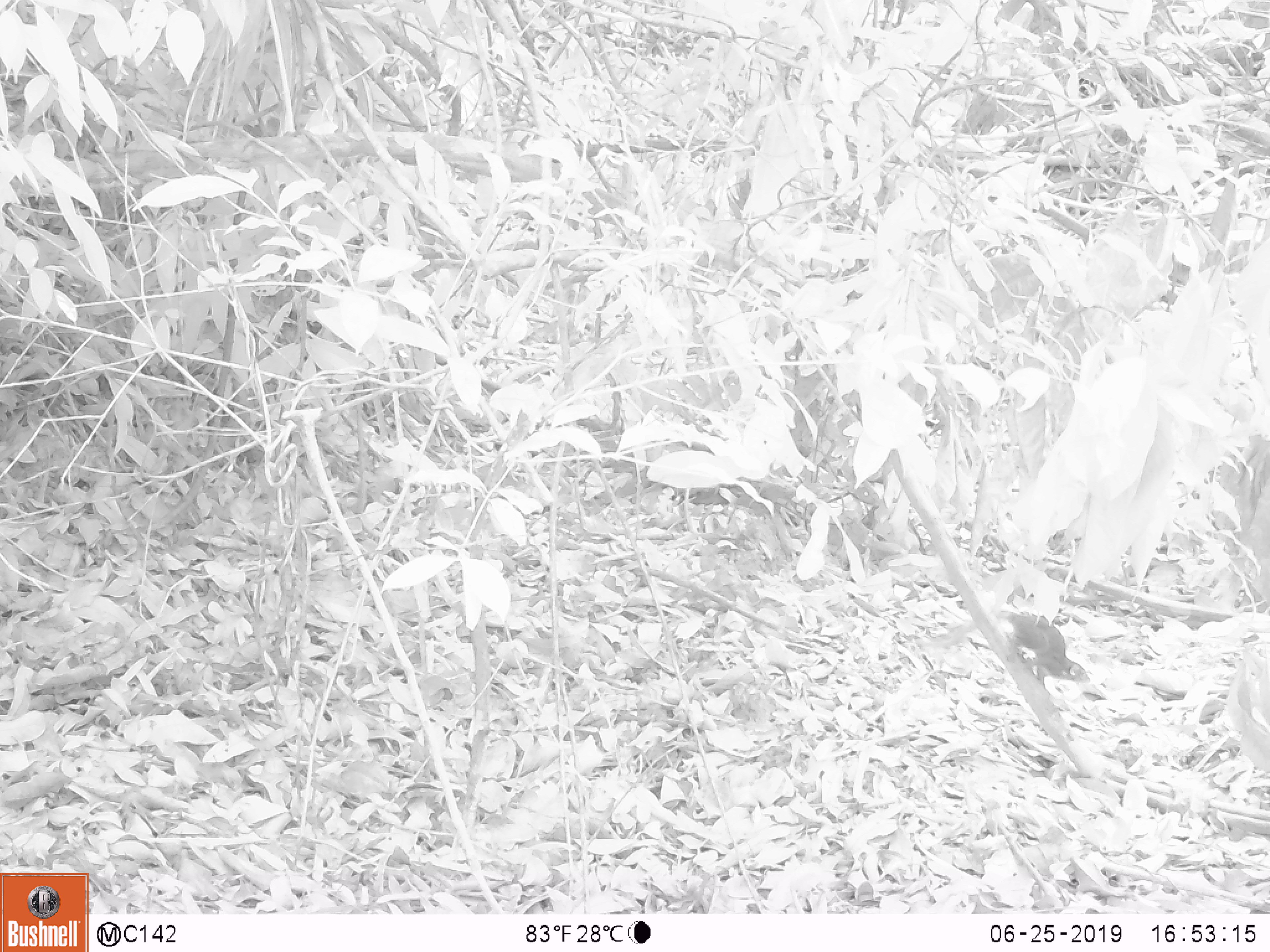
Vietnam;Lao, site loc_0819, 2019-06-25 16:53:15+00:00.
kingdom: Animalia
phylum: Chordata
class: Mammalia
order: Scandentia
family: Tupaiidae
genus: Tupaia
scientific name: Tupaia belangeri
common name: northern treeshrew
Northern treeshrew (Tupaia belangeri). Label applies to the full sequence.